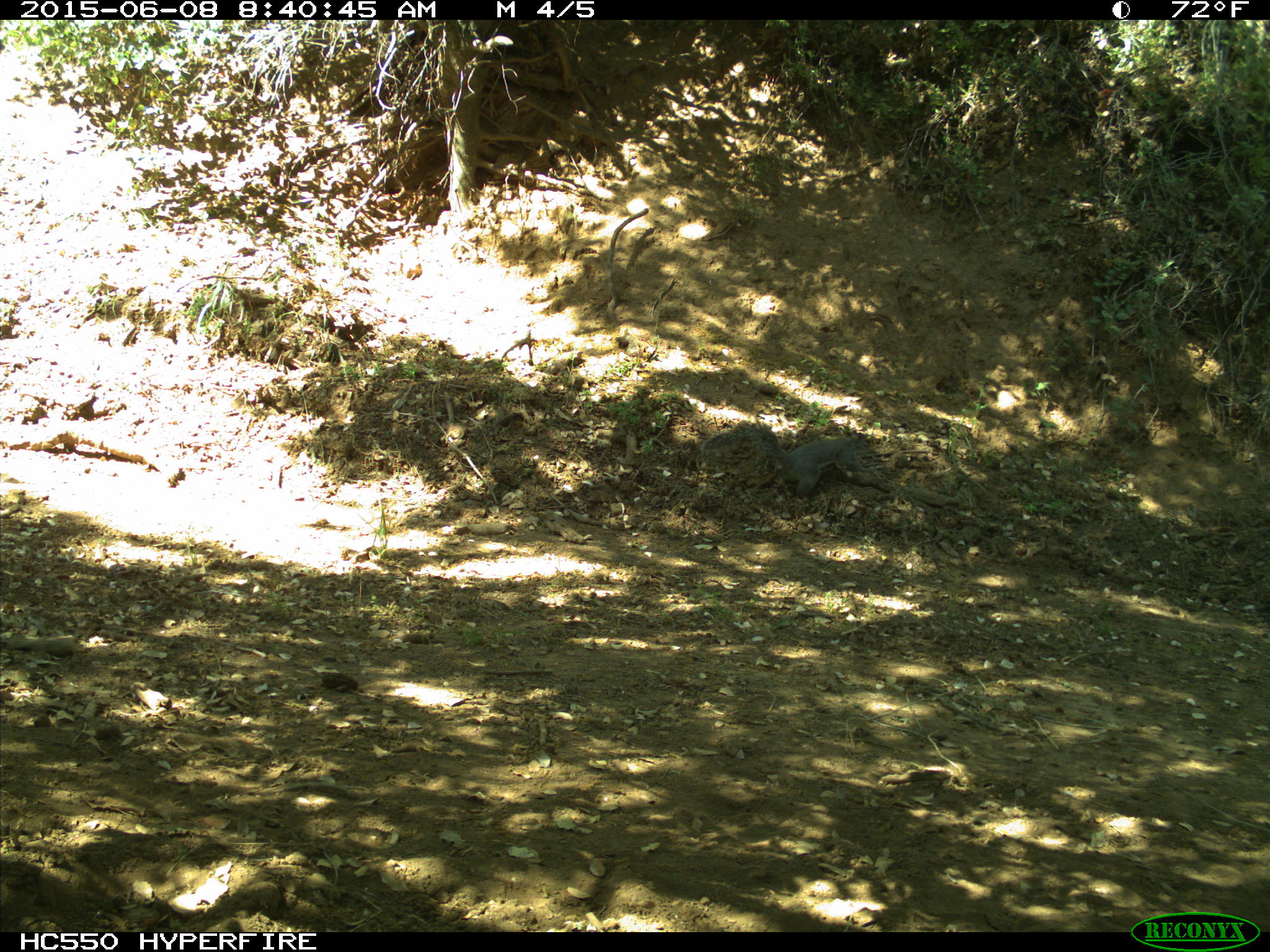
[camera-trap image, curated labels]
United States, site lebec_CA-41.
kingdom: Animalia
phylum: Chordata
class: Mammalia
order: Rodentia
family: Sciuridae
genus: Sciurus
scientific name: Sciurus carolinensis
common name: eastern gray squirrel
Sciurus carolinensis (eastern gray squirrel).